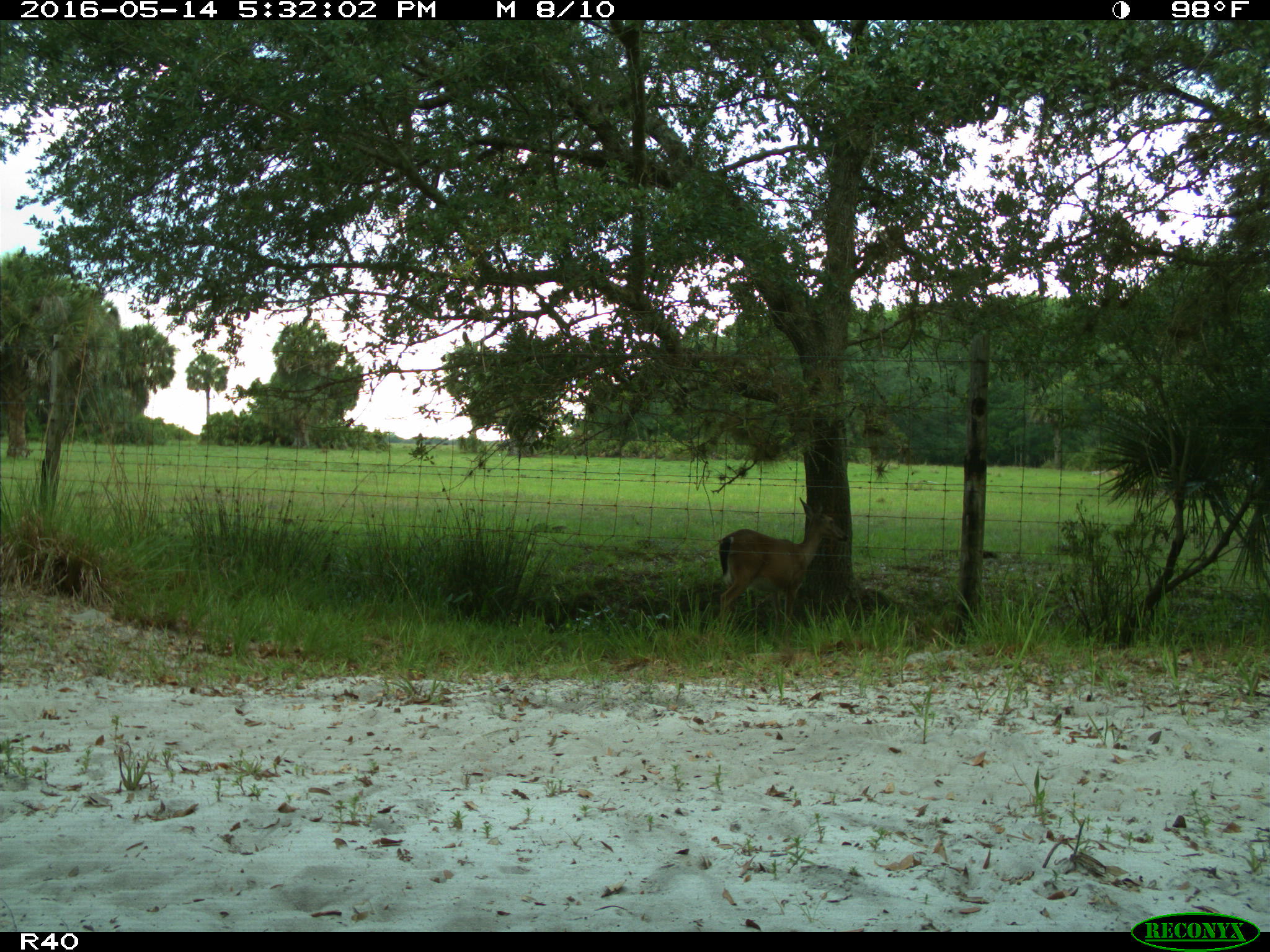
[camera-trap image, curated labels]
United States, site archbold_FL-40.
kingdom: Animalia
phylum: Chordata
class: Mammalia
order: Artiodactyla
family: Cervidae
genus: Odocoileus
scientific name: Odocoileus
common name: deer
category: unidentified deer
Unidentified deer (deer) (Odocoileus).